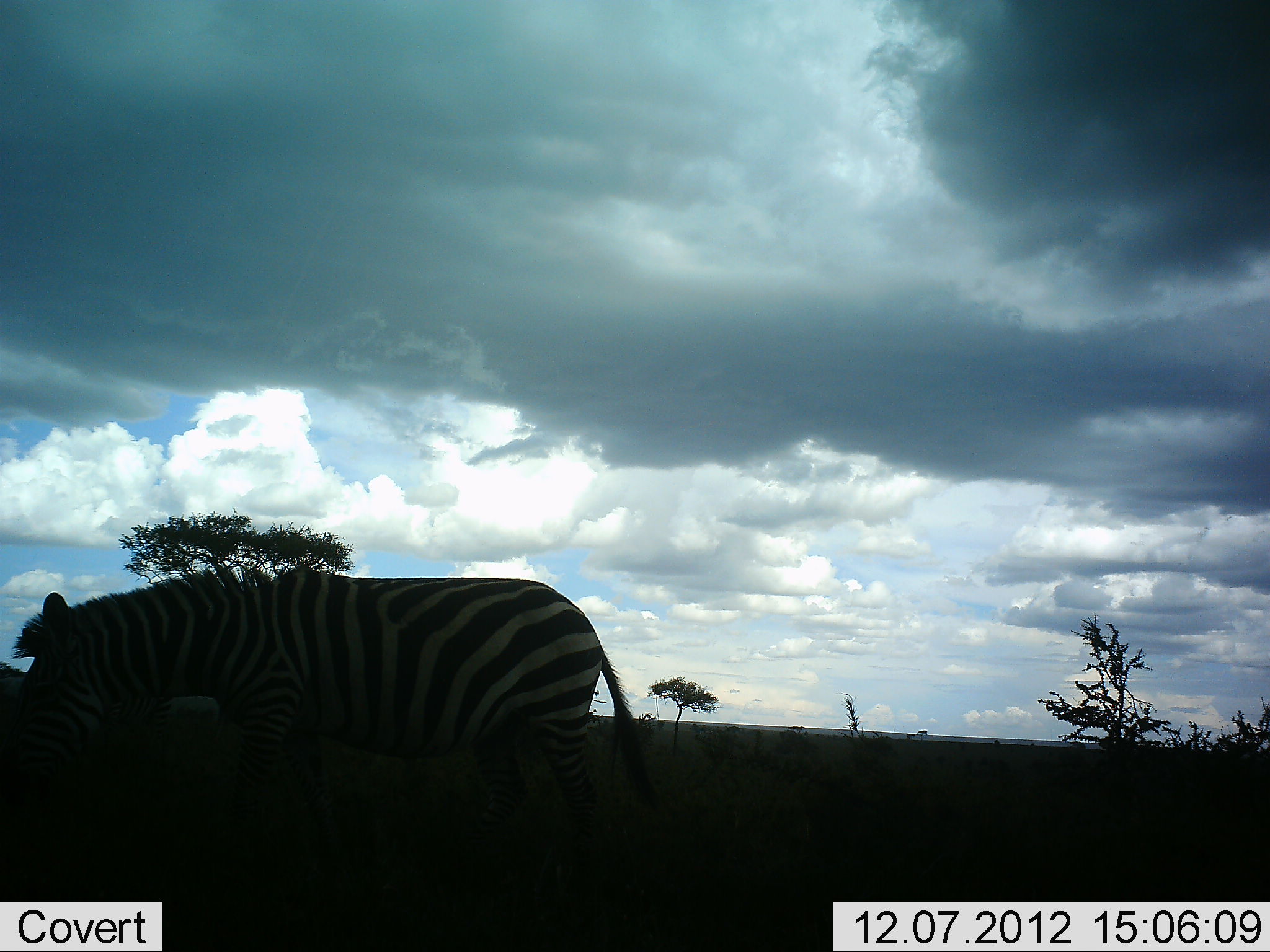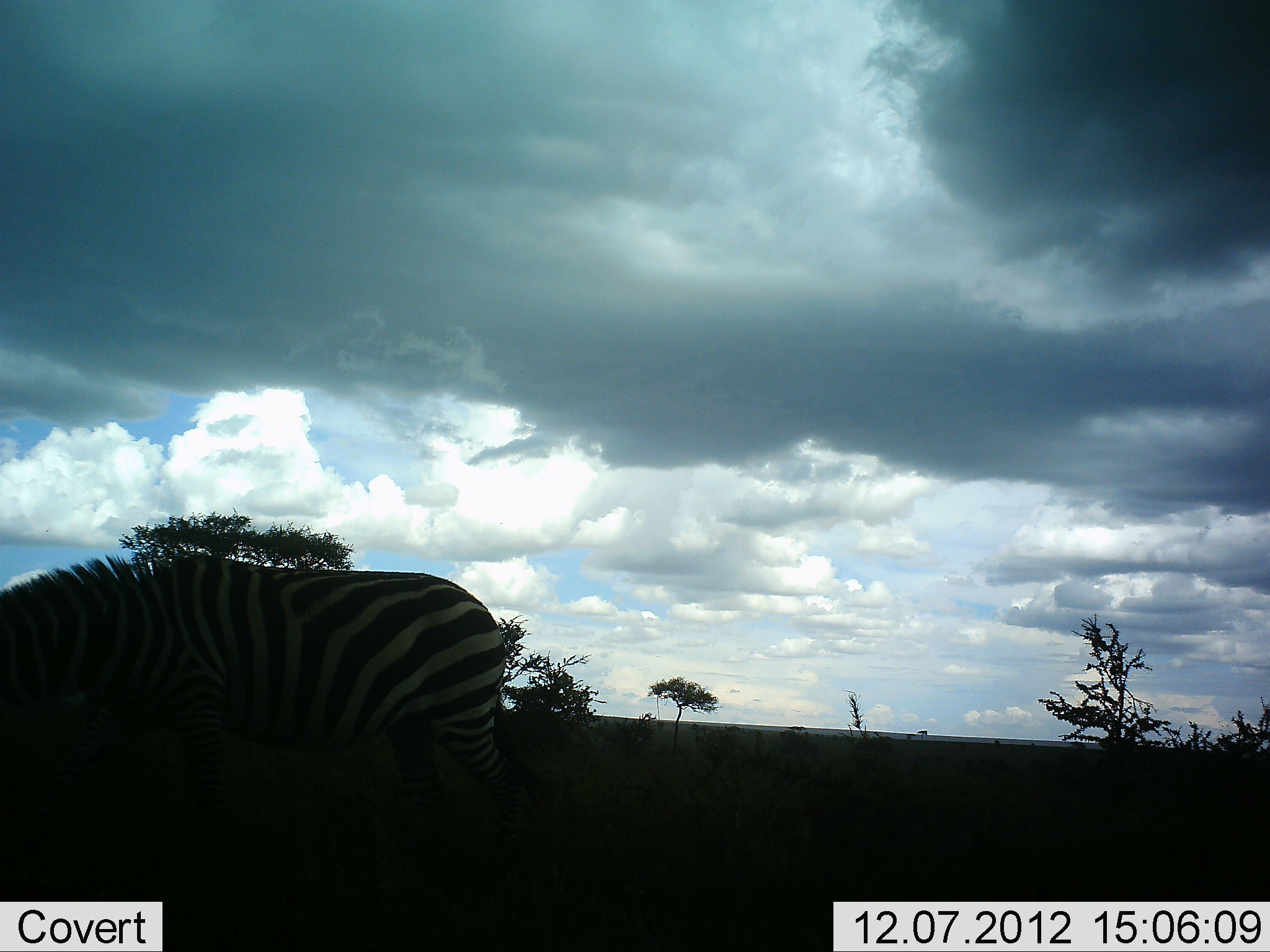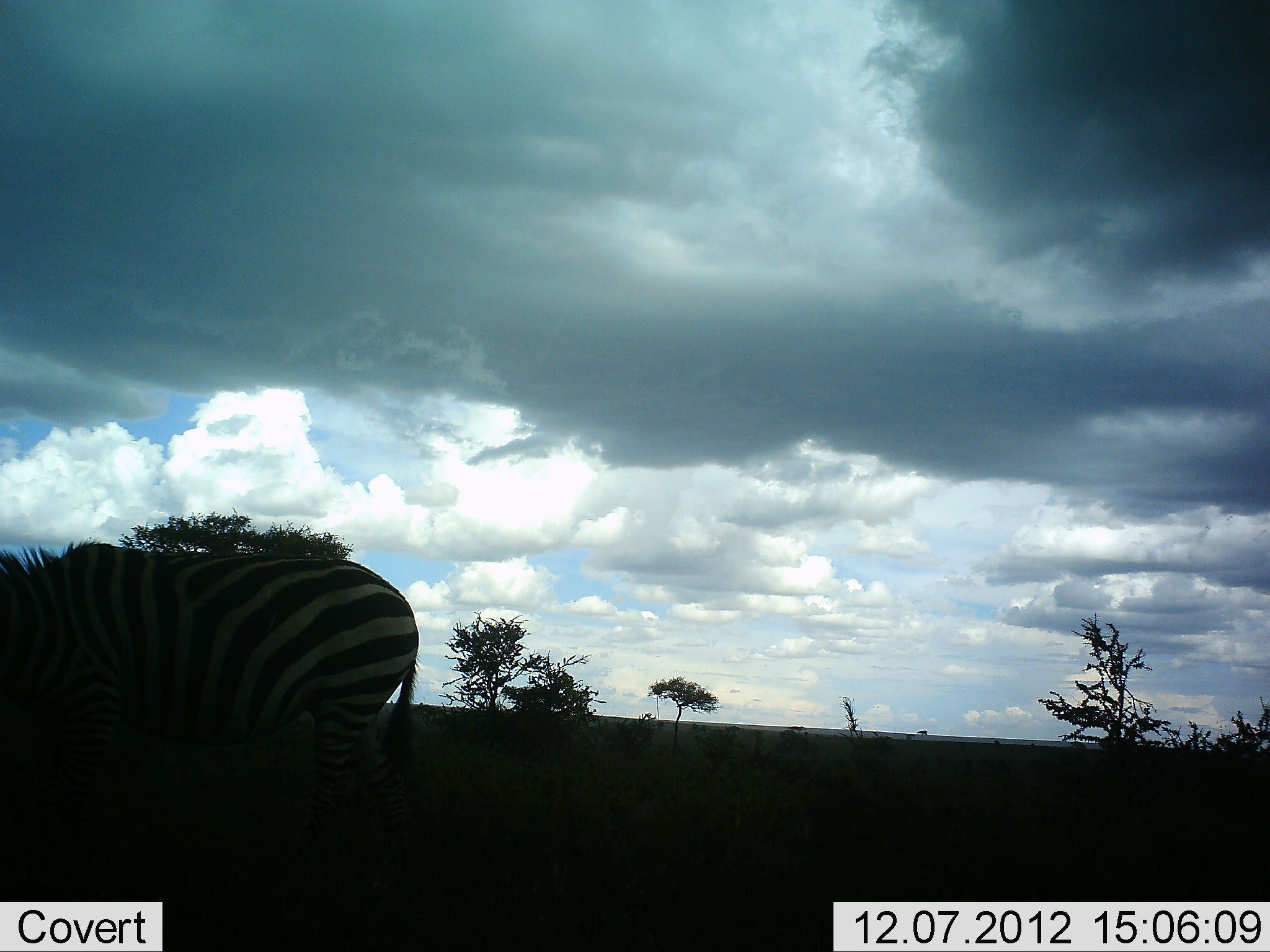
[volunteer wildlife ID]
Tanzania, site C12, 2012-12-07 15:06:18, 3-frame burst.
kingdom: Animalia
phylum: Chordata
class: Mammalia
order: Perissodactyla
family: Equidae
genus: Equus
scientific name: Equus quagga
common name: plains zebra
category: zebra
Zebra (plains zebra) (Equus quagga), count 1. Behavior (volunteer vote fractions): standing 10%, resting 0%, moving 90%, interacting 0%. Young present (vote fraction): 0%. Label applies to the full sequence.